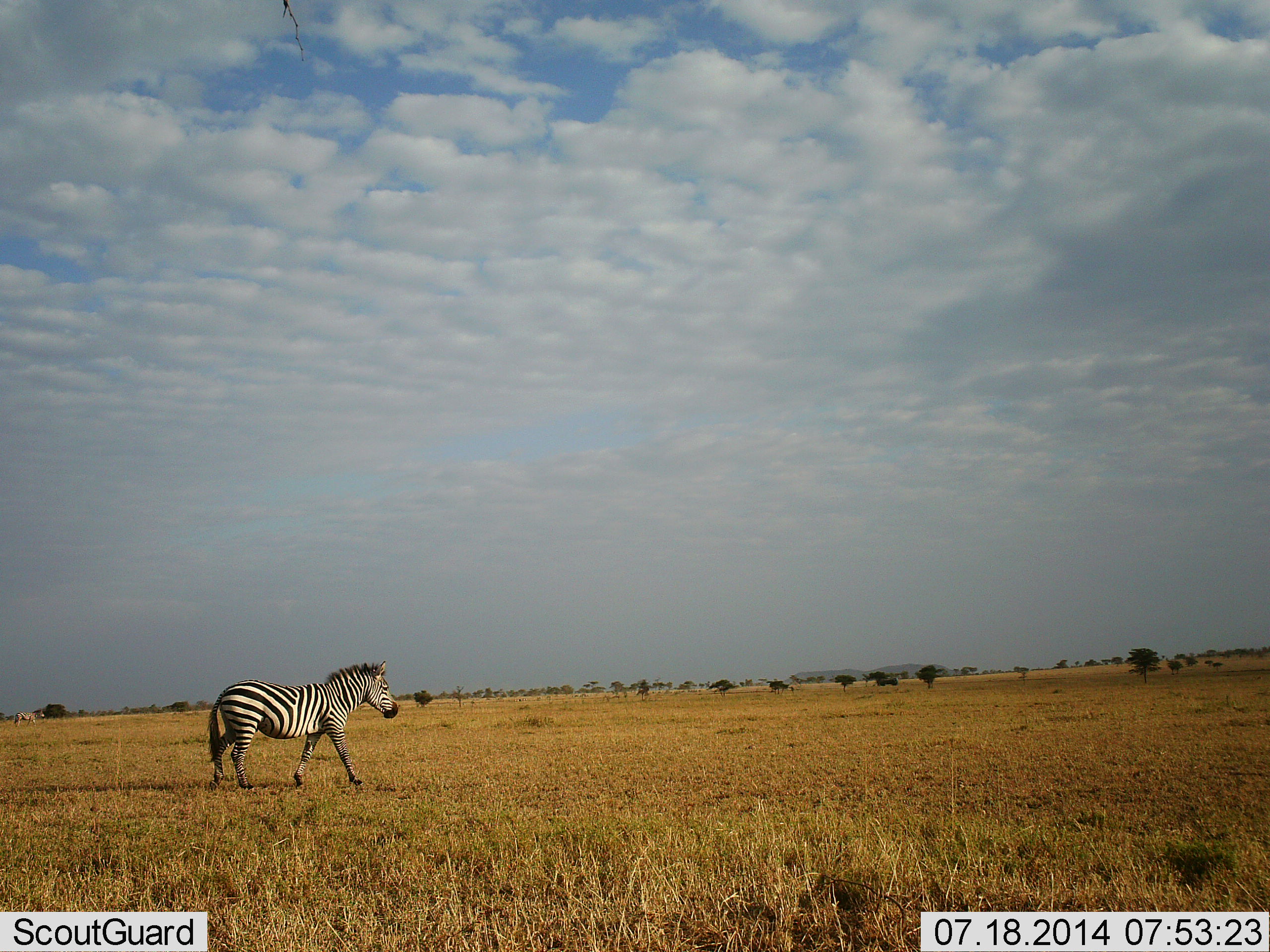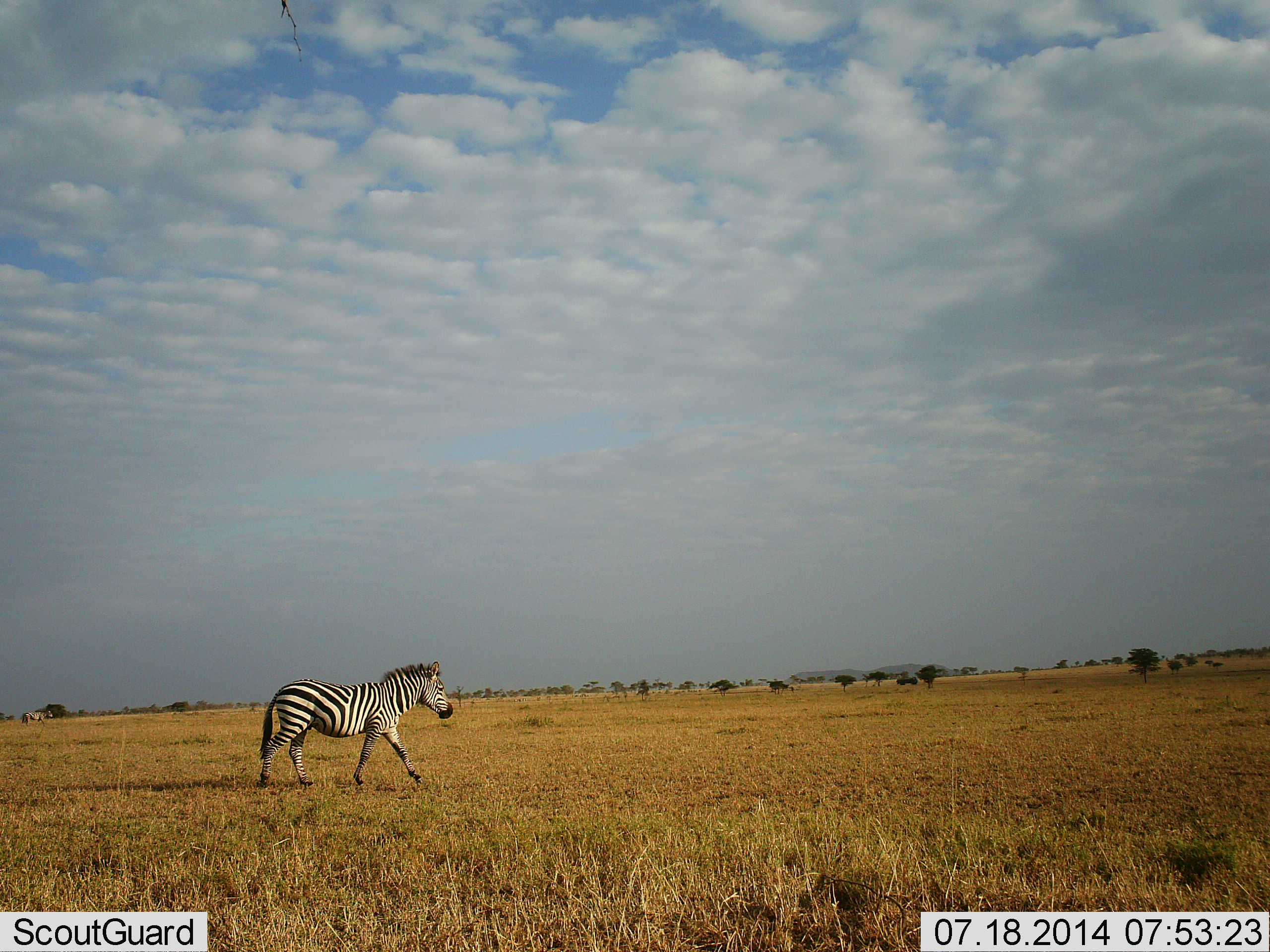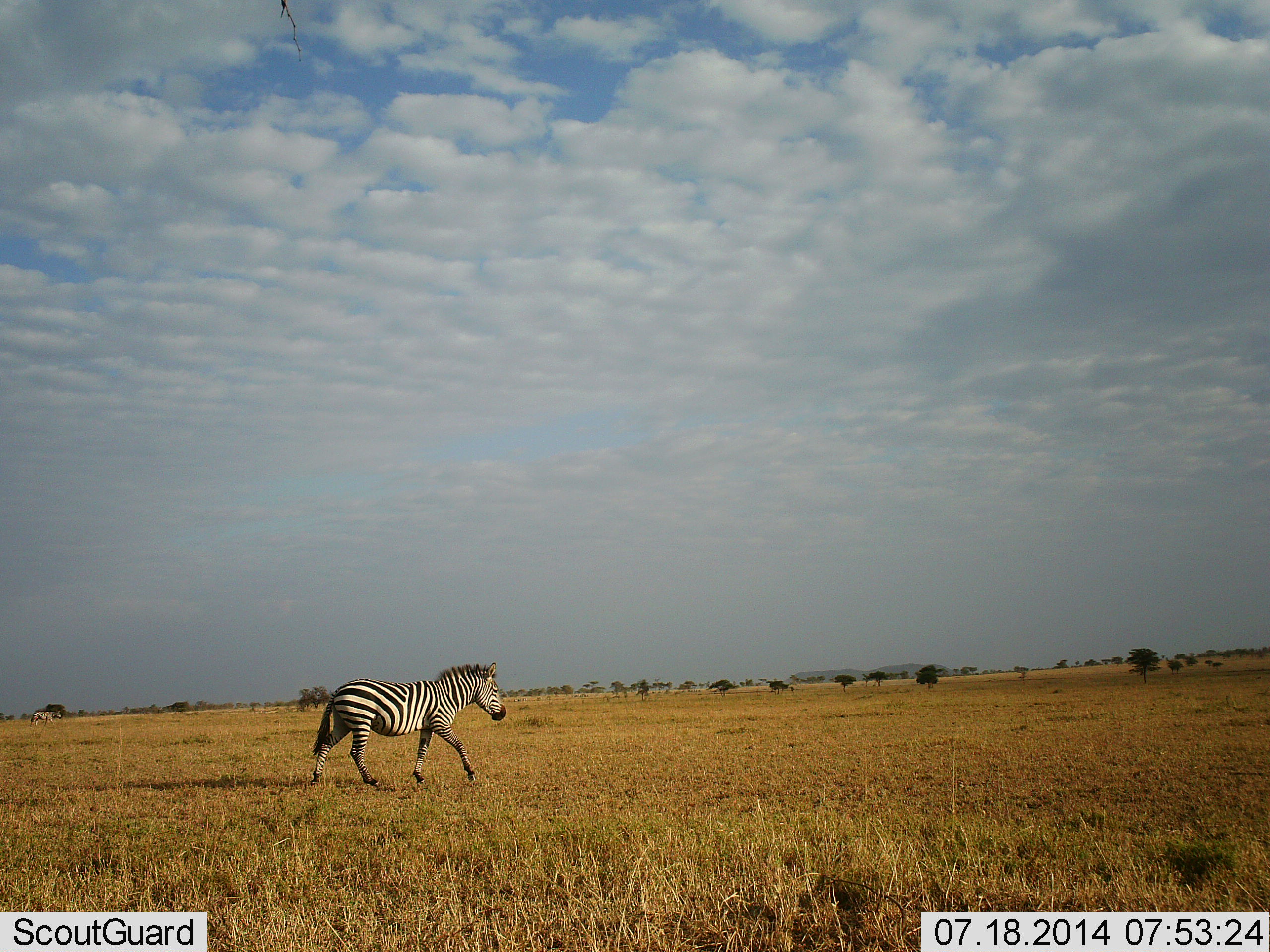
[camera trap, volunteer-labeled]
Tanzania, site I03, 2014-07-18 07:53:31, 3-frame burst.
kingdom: Animalia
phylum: Chordata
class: Mammalia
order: Perissodactyla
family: Equidae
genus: Equus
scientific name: Equus quagga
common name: plains zebra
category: zebra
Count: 1.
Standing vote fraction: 0%.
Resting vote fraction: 0%.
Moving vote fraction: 100%.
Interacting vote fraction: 0%.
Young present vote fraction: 0%.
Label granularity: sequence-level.